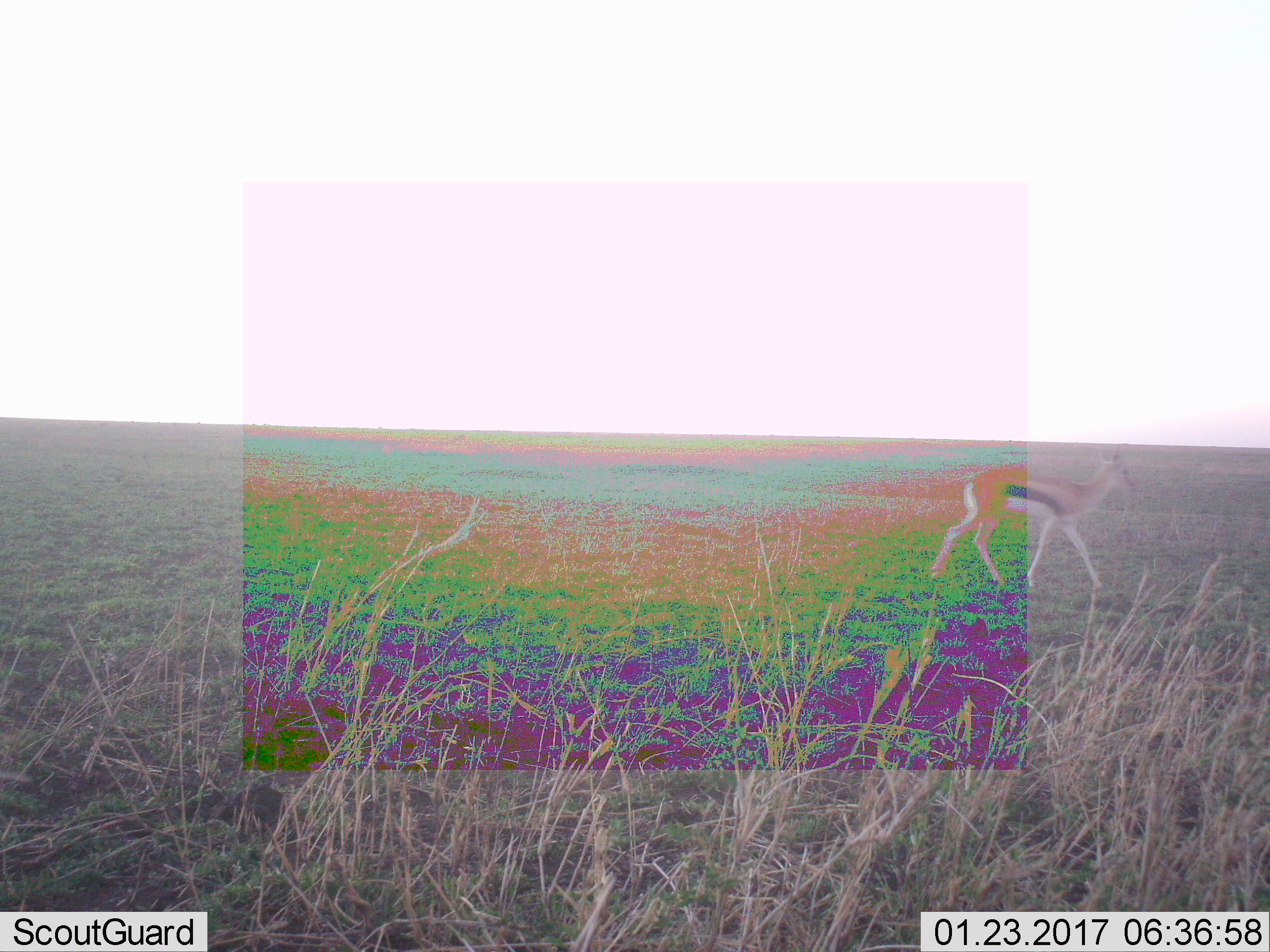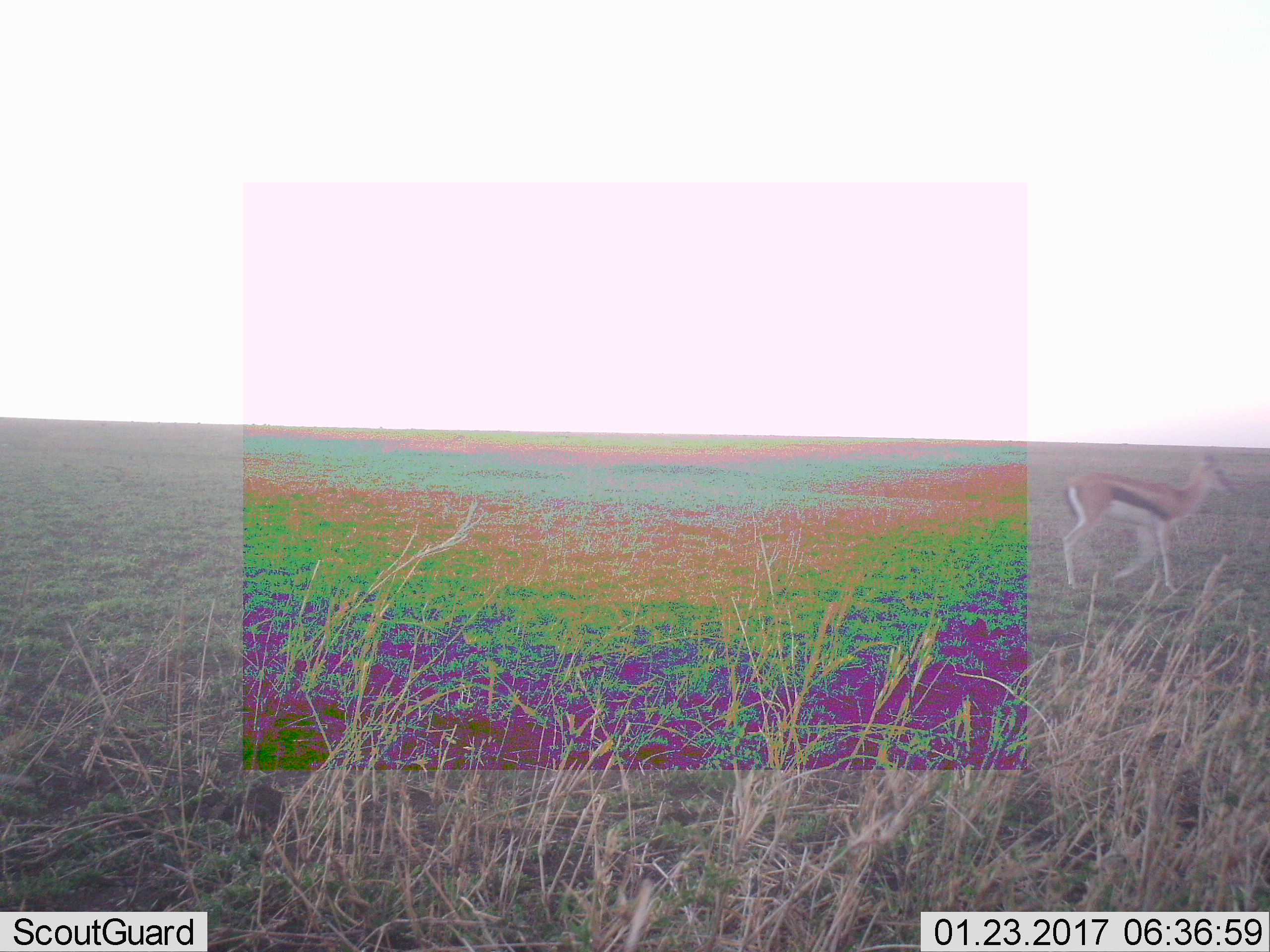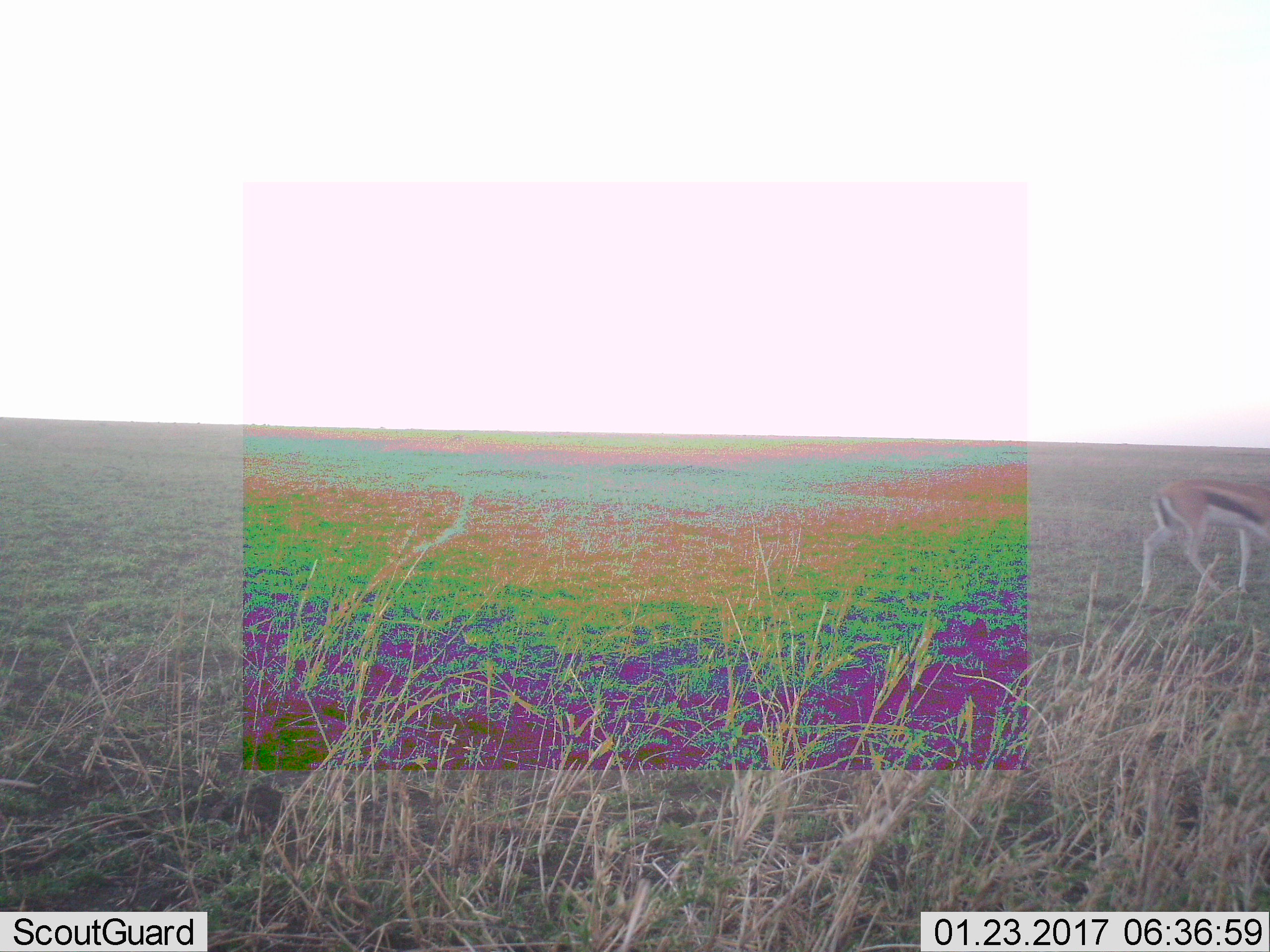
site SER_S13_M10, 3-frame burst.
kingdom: Animalia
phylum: Chordata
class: Mammalia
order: Artiodactyla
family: Bovidae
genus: Eudorcas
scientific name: Eudorcas thomsonii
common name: thomson's gazelle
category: gazellethomsons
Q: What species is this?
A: Gazellethomsons (thomson's gazelle) (Eudorcas thomsonii).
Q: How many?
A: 1.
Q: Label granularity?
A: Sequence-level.